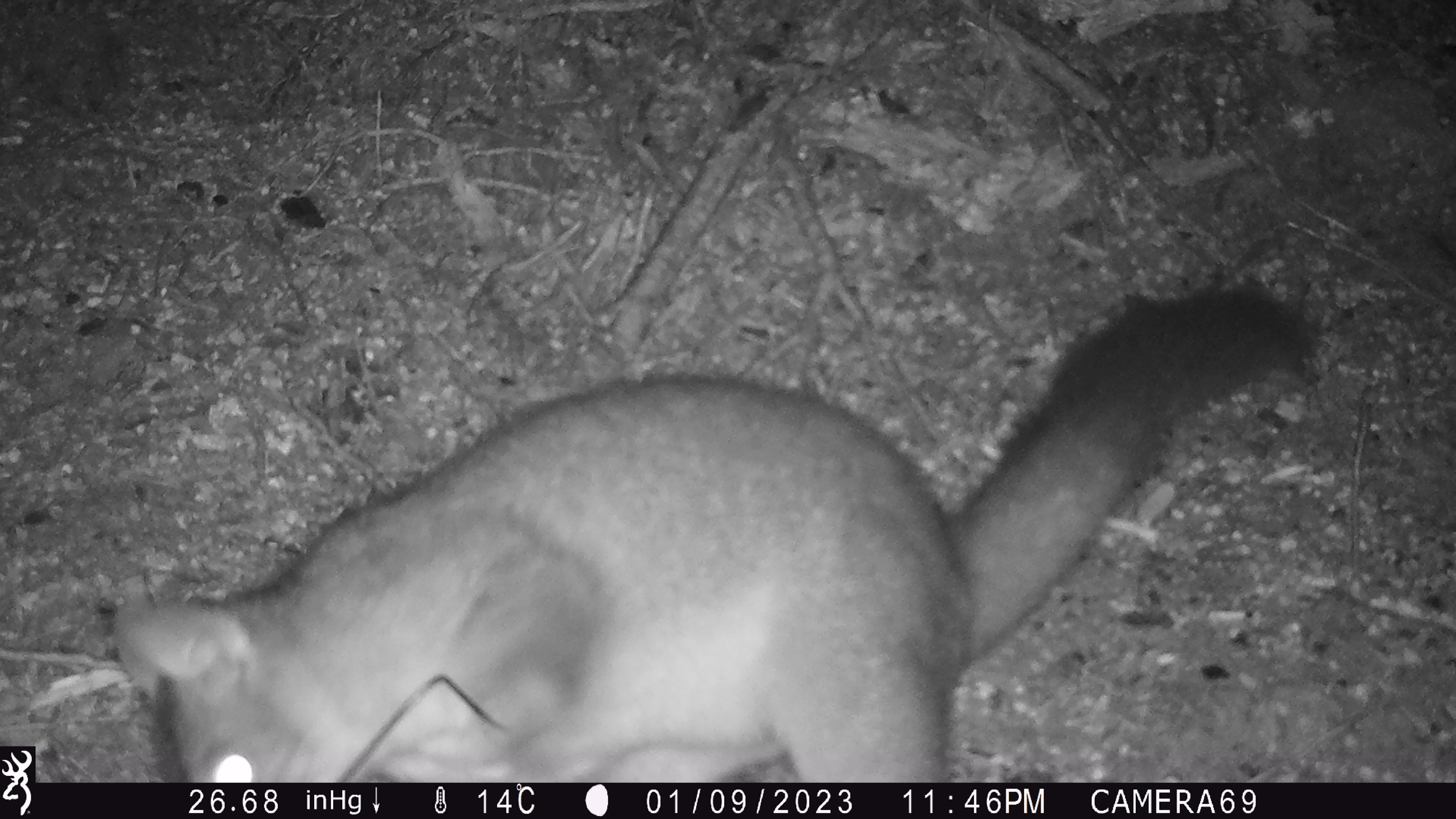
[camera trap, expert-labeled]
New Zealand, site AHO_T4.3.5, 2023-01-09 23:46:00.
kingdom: Animalia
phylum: Chordata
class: Mammalia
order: Diprotodontia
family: Phalangeridae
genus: Trichosurus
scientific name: Trichosurus vulpecula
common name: common brushtail possum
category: possum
Possum (common brushtail possum) (Trichosurus vulpecula).